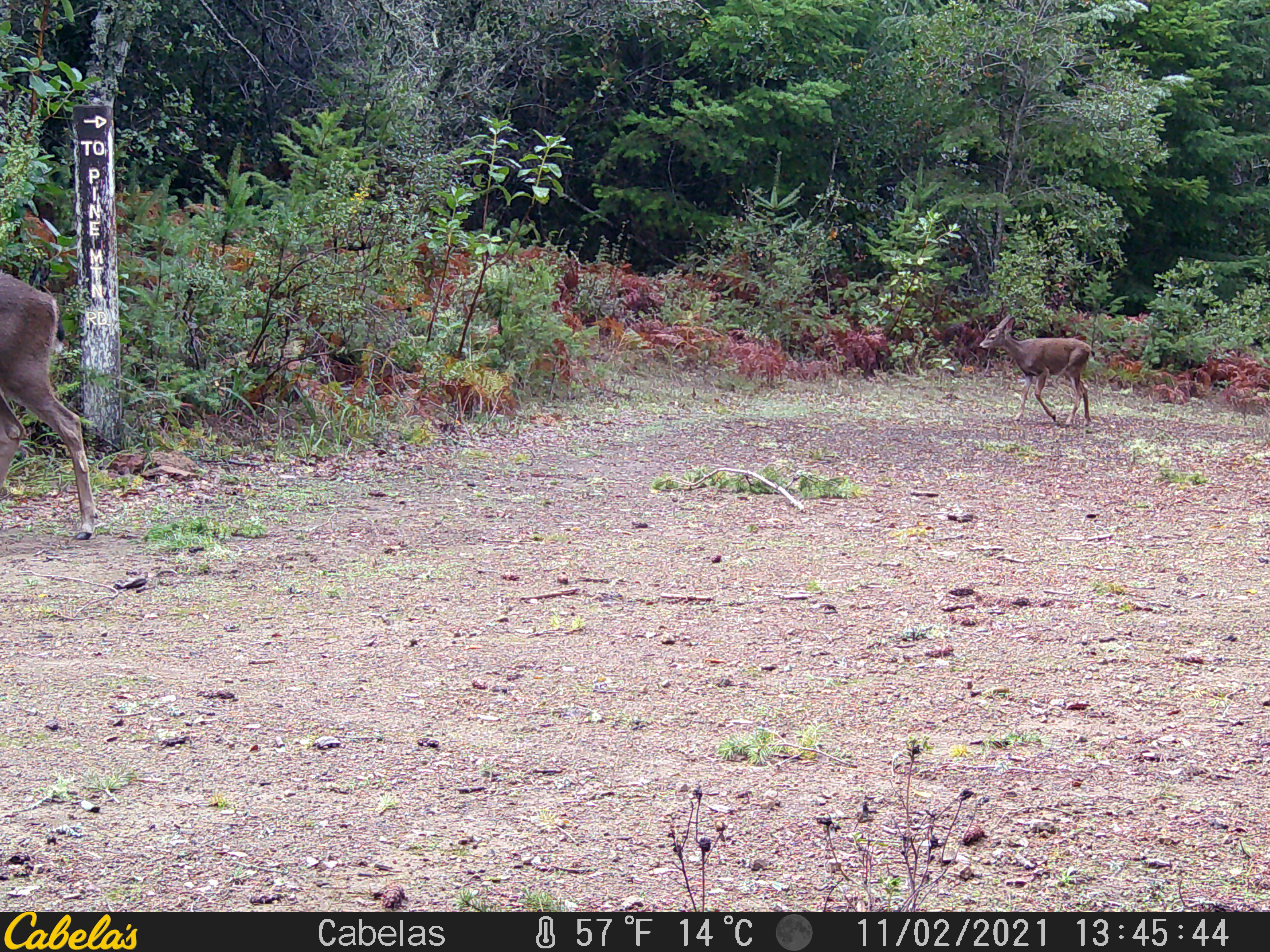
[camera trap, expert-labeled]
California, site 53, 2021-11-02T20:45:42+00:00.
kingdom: Animalia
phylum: Chordata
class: Mammalia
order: Artiodactyla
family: Cervidae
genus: Odocoileus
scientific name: Odocoileus hemionus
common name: mule deer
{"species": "mule deer (Odocoileus hemionus)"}